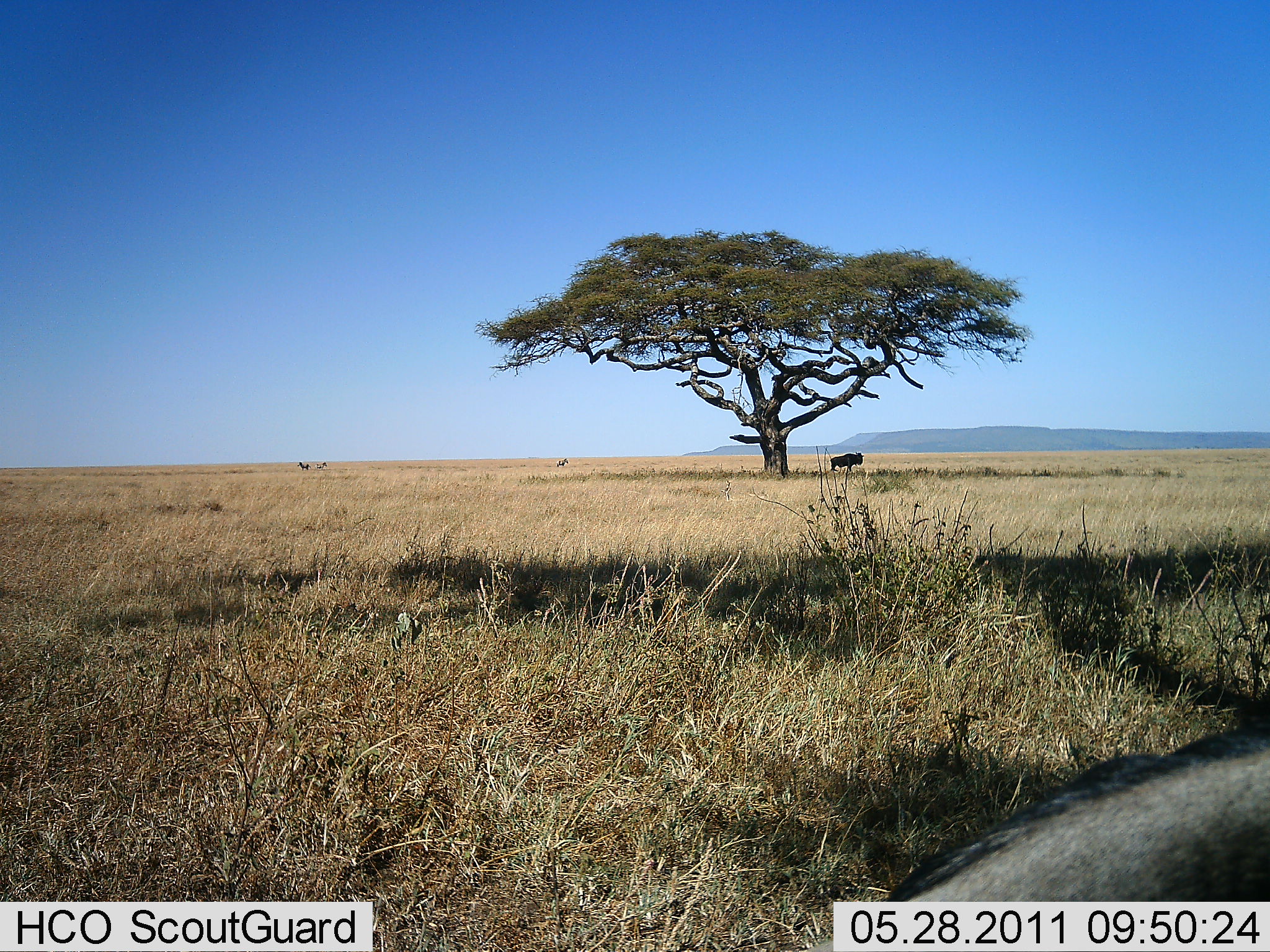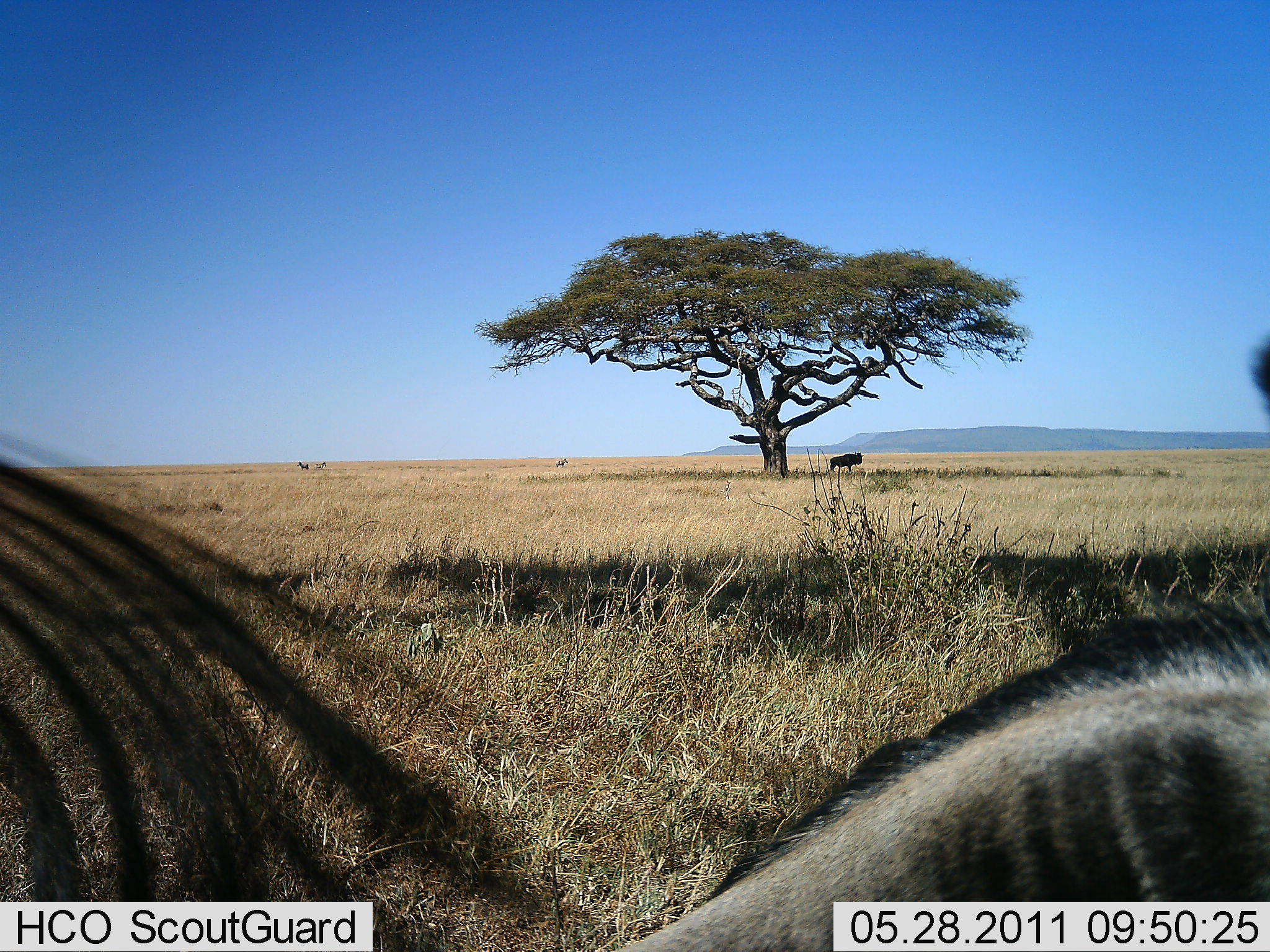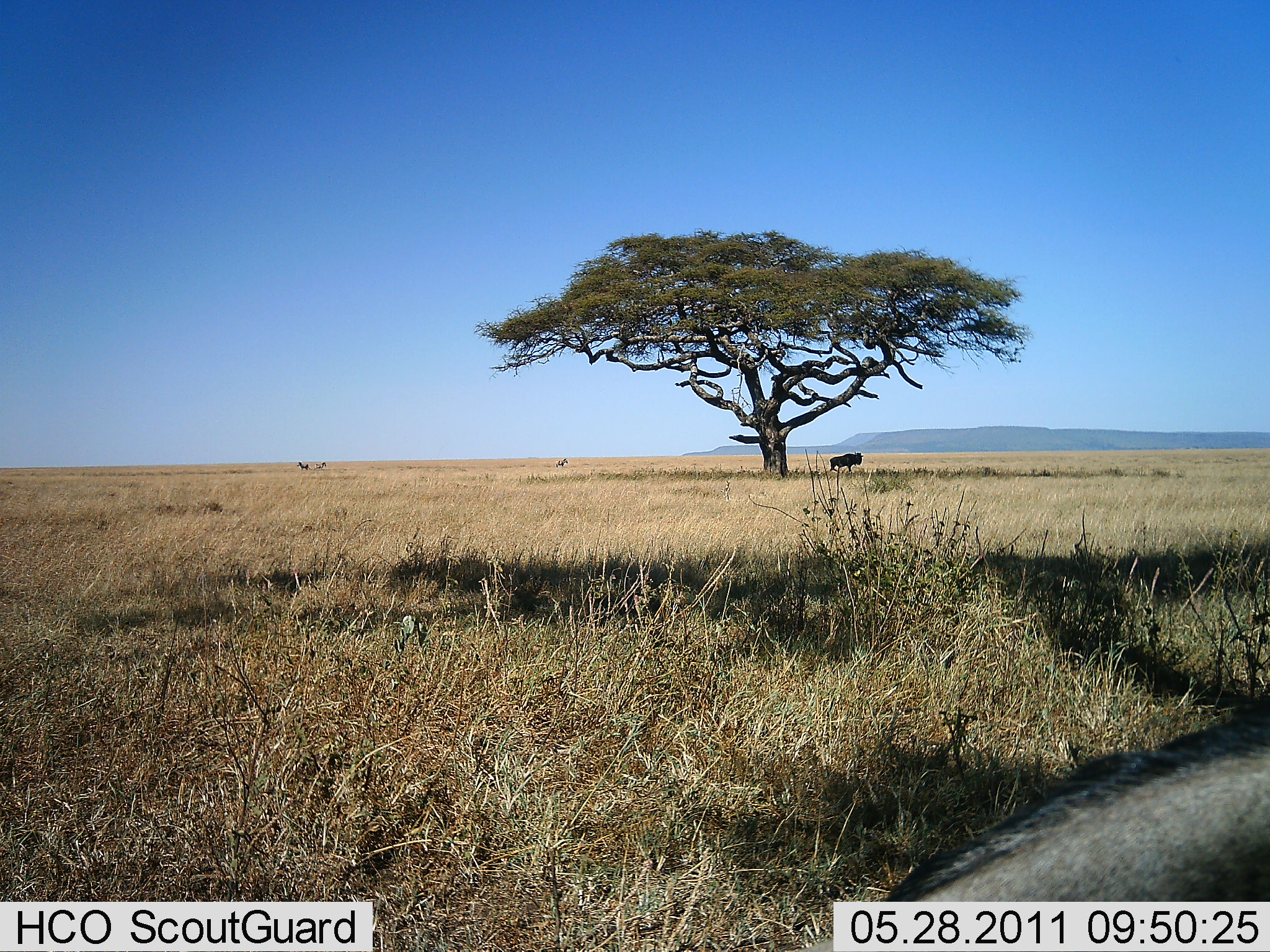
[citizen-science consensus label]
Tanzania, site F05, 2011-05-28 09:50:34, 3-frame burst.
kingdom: Animalia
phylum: Chordata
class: Mammalia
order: Artiodactyla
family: Bovidae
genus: Connochaetes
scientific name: Connochaetes taurinus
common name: blue wildebeest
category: wildebeest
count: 3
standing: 100%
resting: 25%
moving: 17%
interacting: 0%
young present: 0%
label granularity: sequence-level